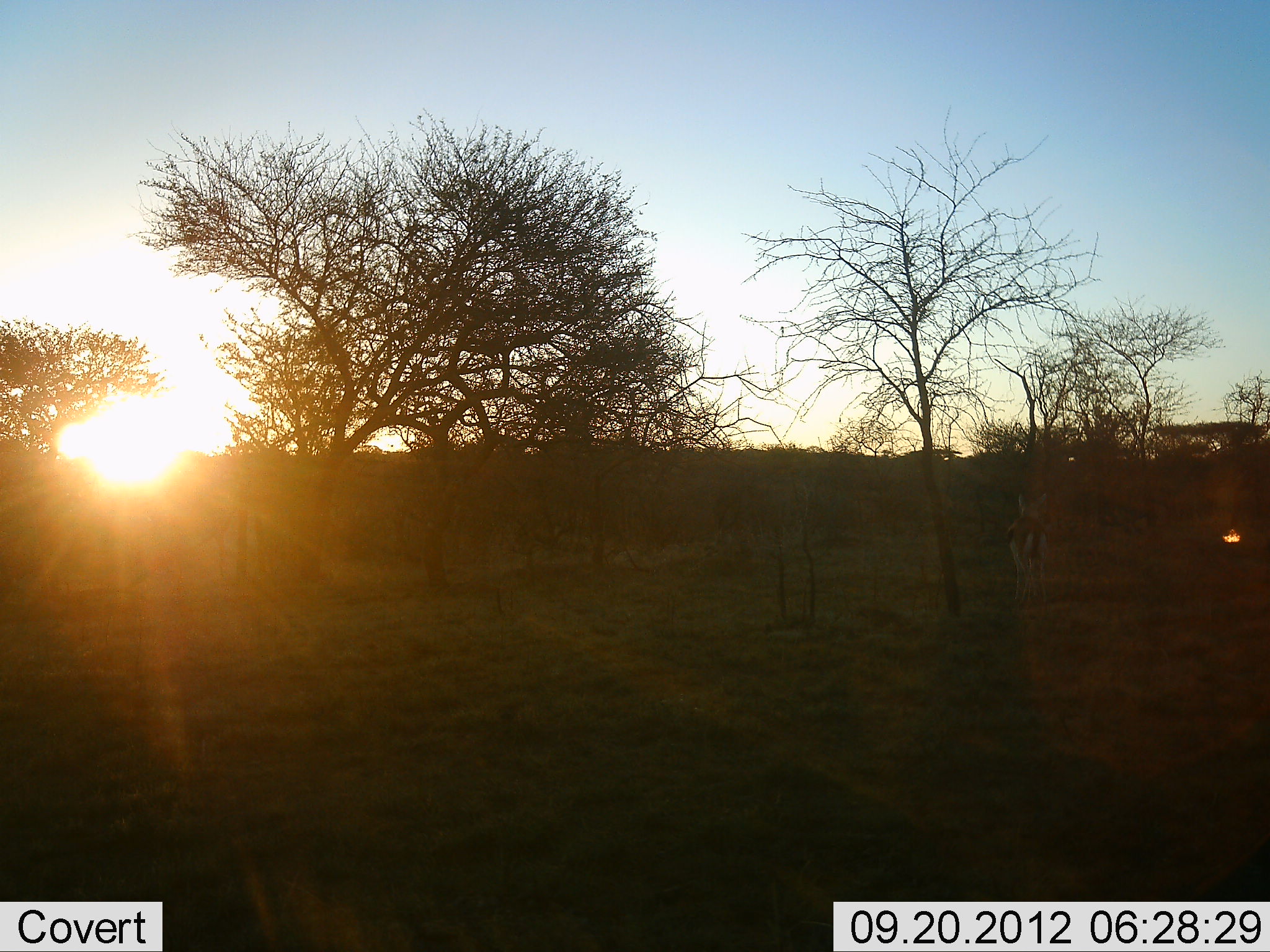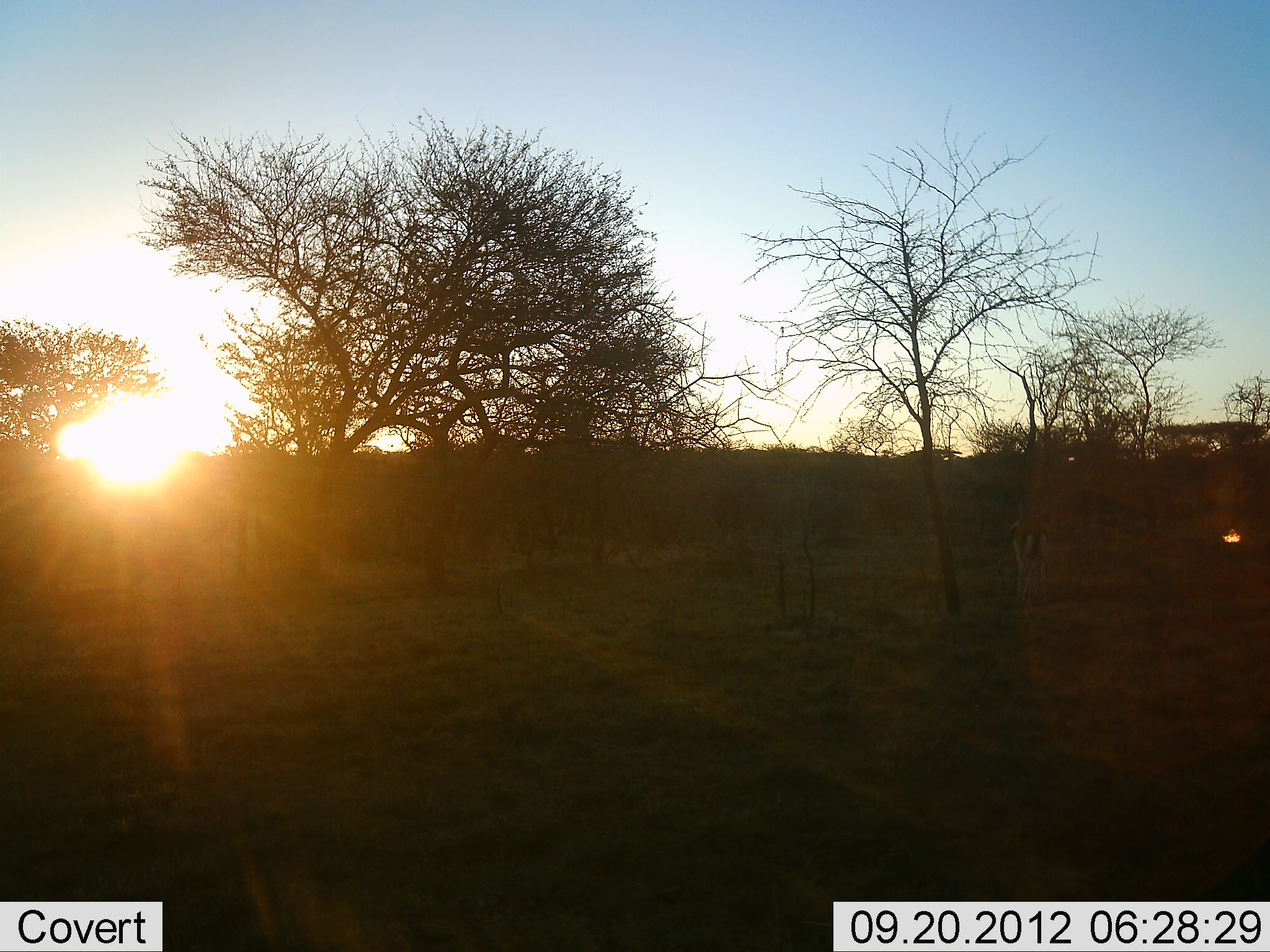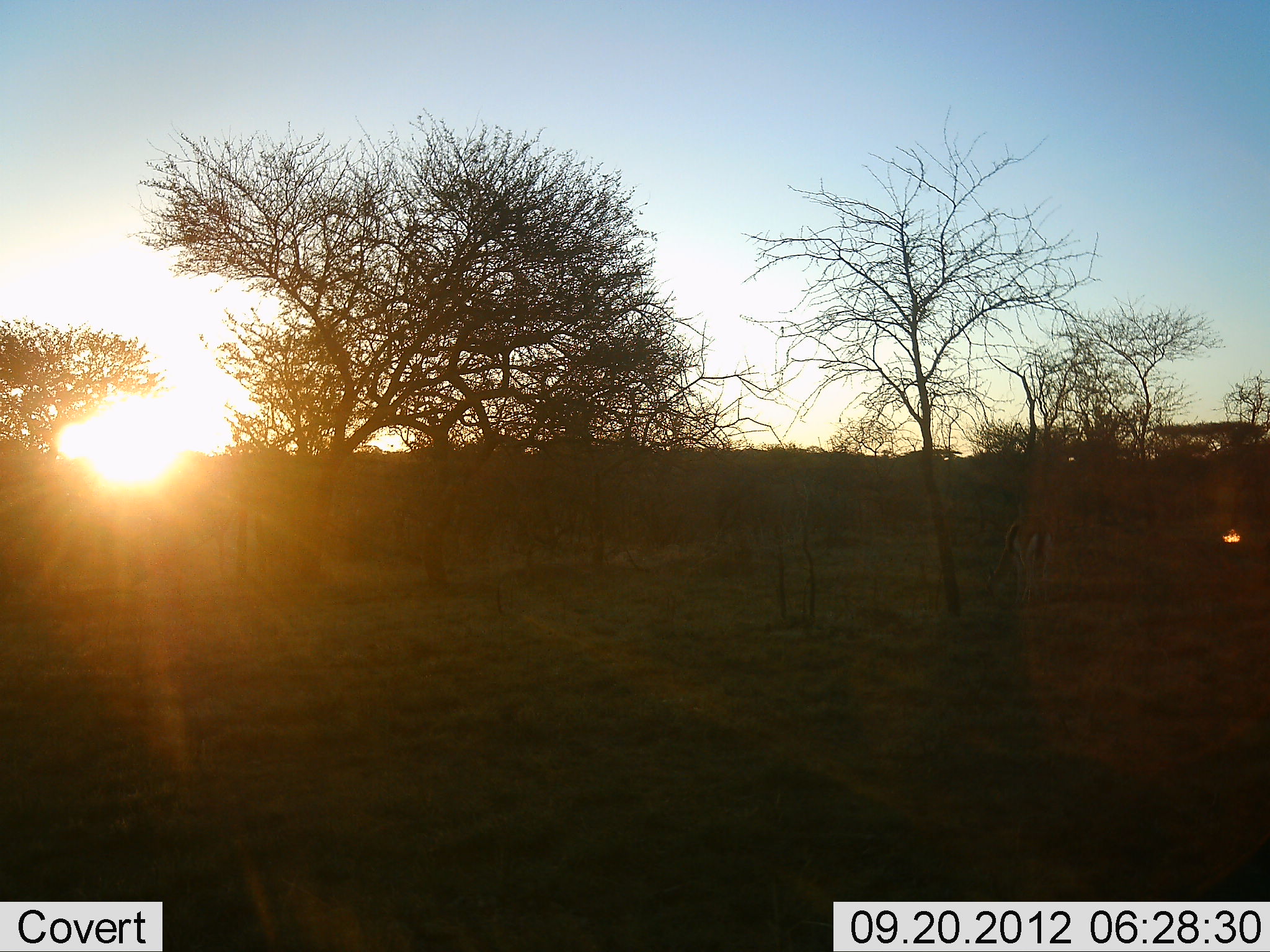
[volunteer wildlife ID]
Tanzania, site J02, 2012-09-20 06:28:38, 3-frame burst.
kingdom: Animalia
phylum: Chordata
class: Mammalia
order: Artiodactyla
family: Bovidae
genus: Eudorcas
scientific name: Eudorcas thomsonii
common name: thomson's gazelle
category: gazellethomsons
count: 1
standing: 60%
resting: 0%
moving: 10%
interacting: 10%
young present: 0%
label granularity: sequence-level